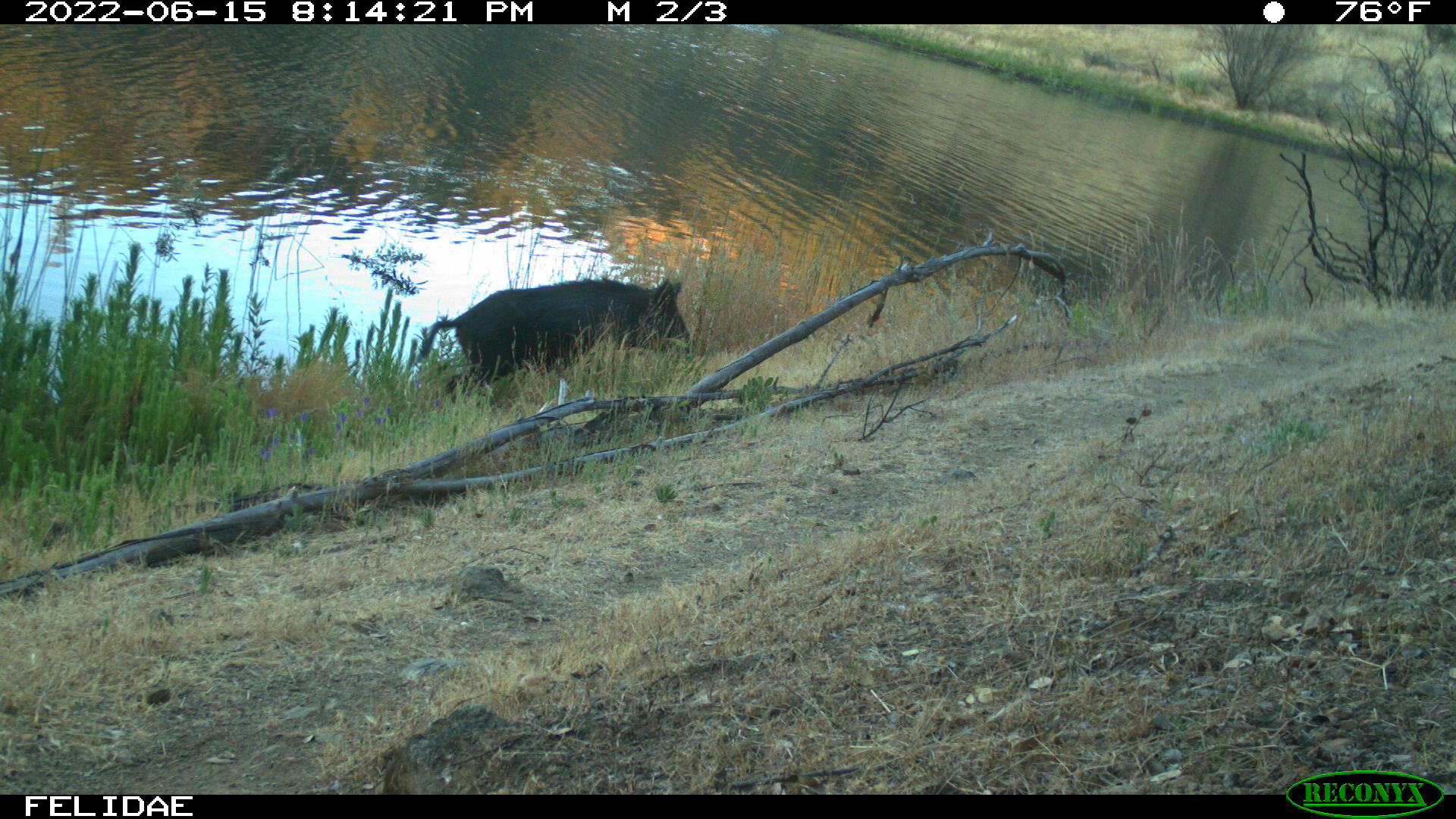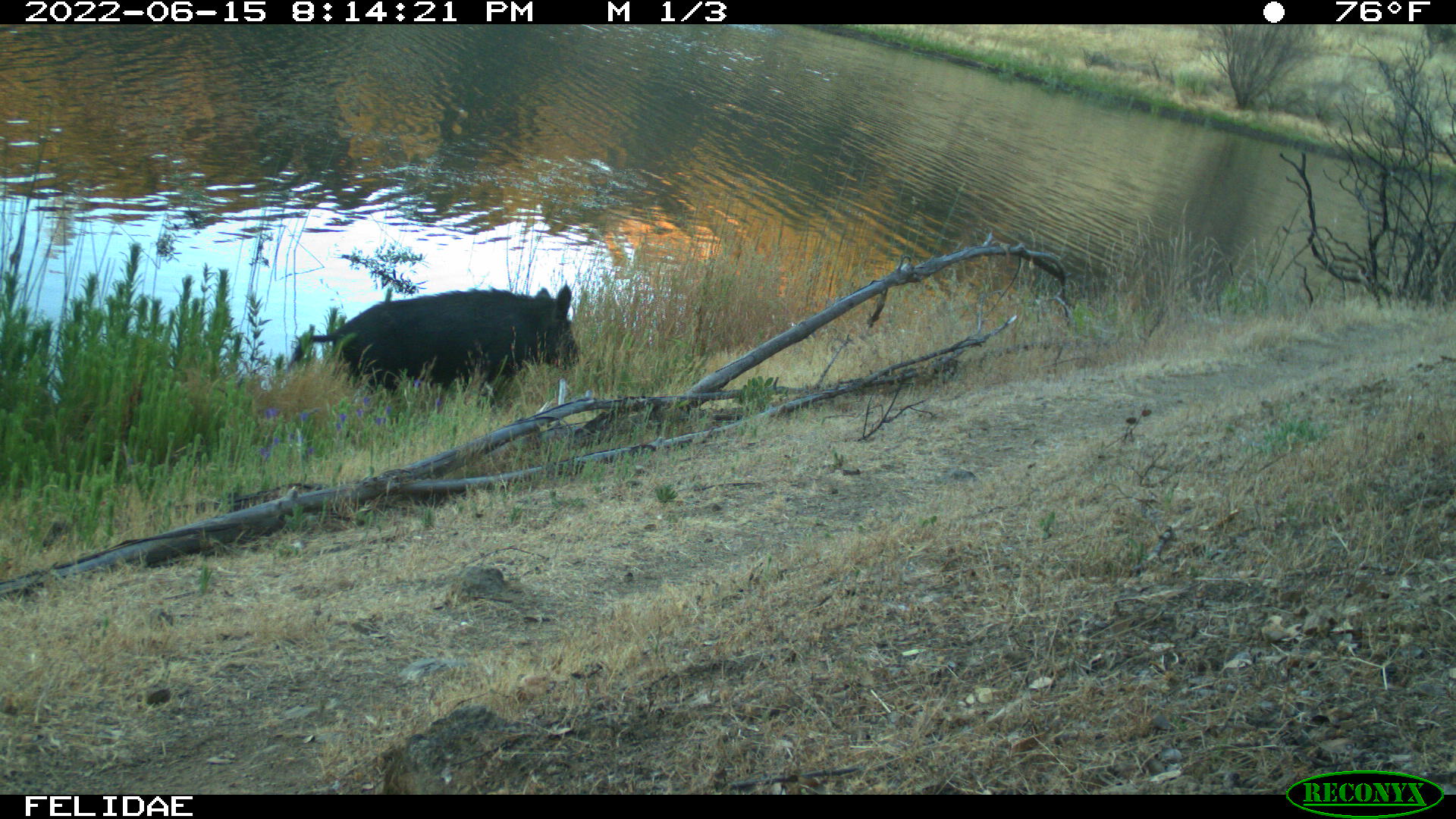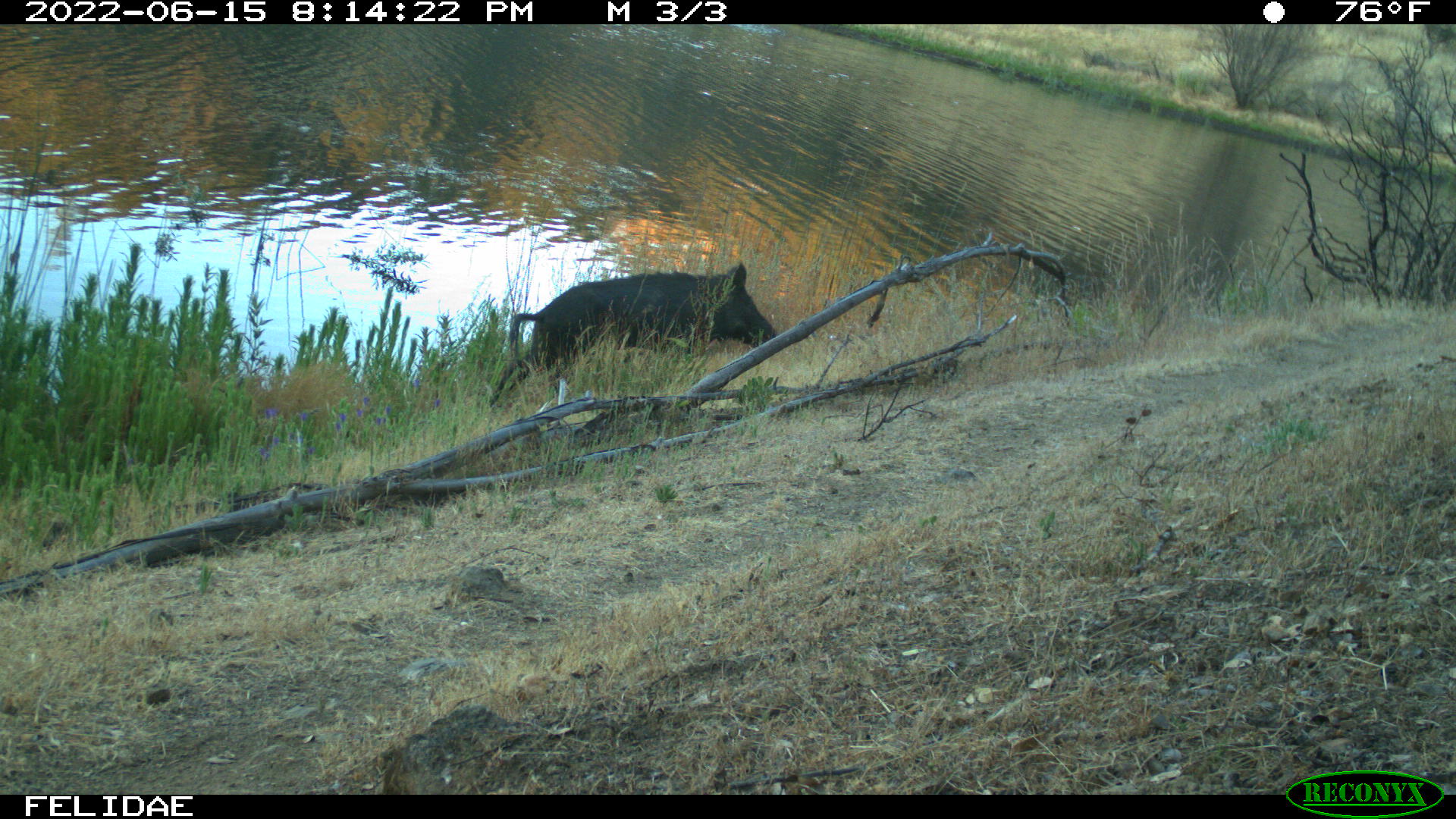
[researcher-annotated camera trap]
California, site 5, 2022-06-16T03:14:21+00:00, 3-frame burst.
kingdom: Animalia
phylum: Chordata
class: Mammalia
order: Artiodactyla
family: Suidae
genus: Sus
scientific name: Sus scrofa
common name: wild boar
Wild boar (Sus scrofa).